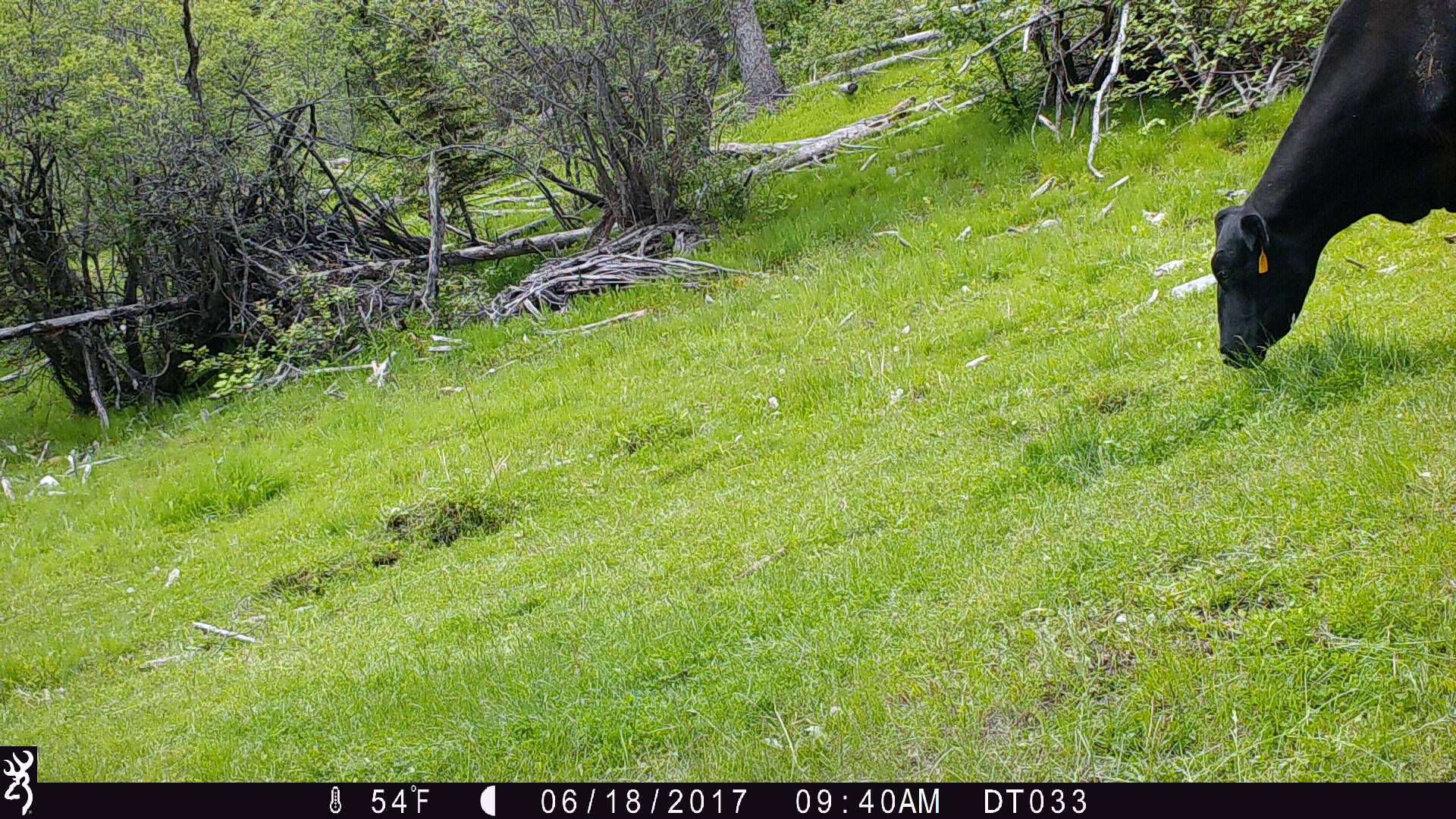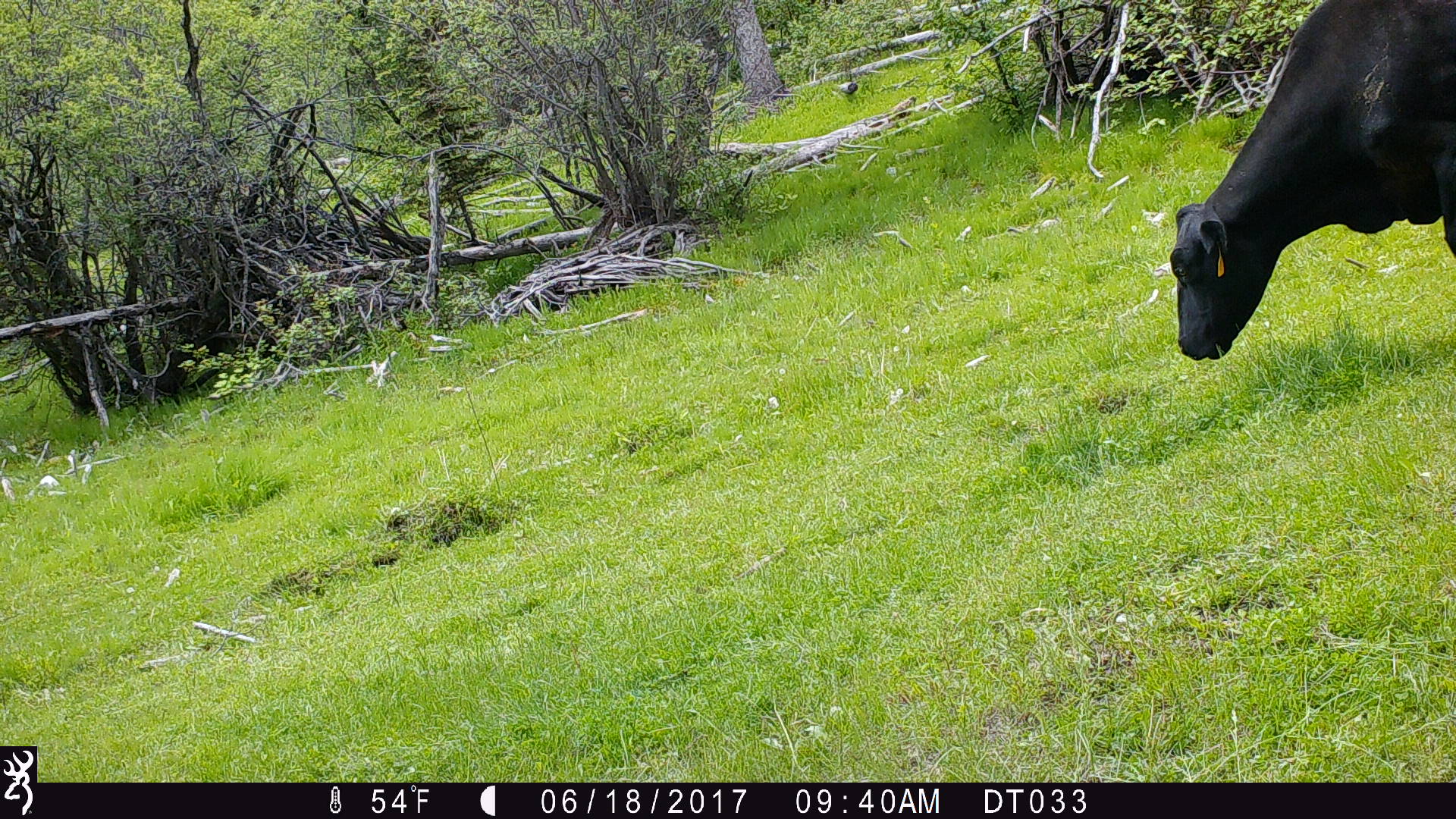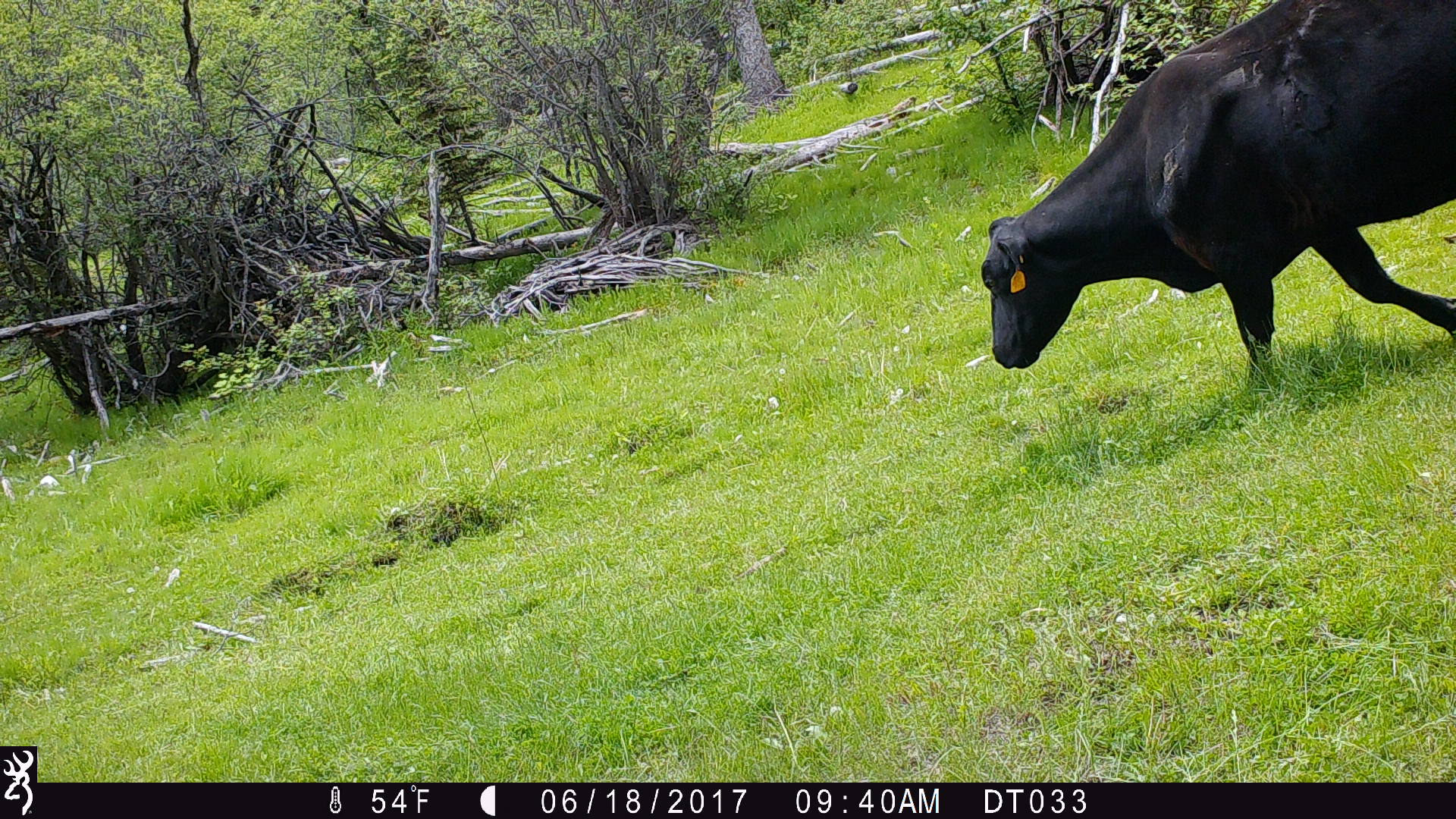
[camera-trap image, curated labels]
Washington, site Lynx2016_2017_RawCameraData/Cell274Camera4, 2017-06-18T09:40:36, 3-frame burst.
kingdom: Animalia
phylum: Chordata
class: Mammalia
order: Artiodactyla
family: Bovidae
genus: Bos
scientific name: Bos taurus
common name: domestic cattle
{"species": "domestic cattle (Bos taurus)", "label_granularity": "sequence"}